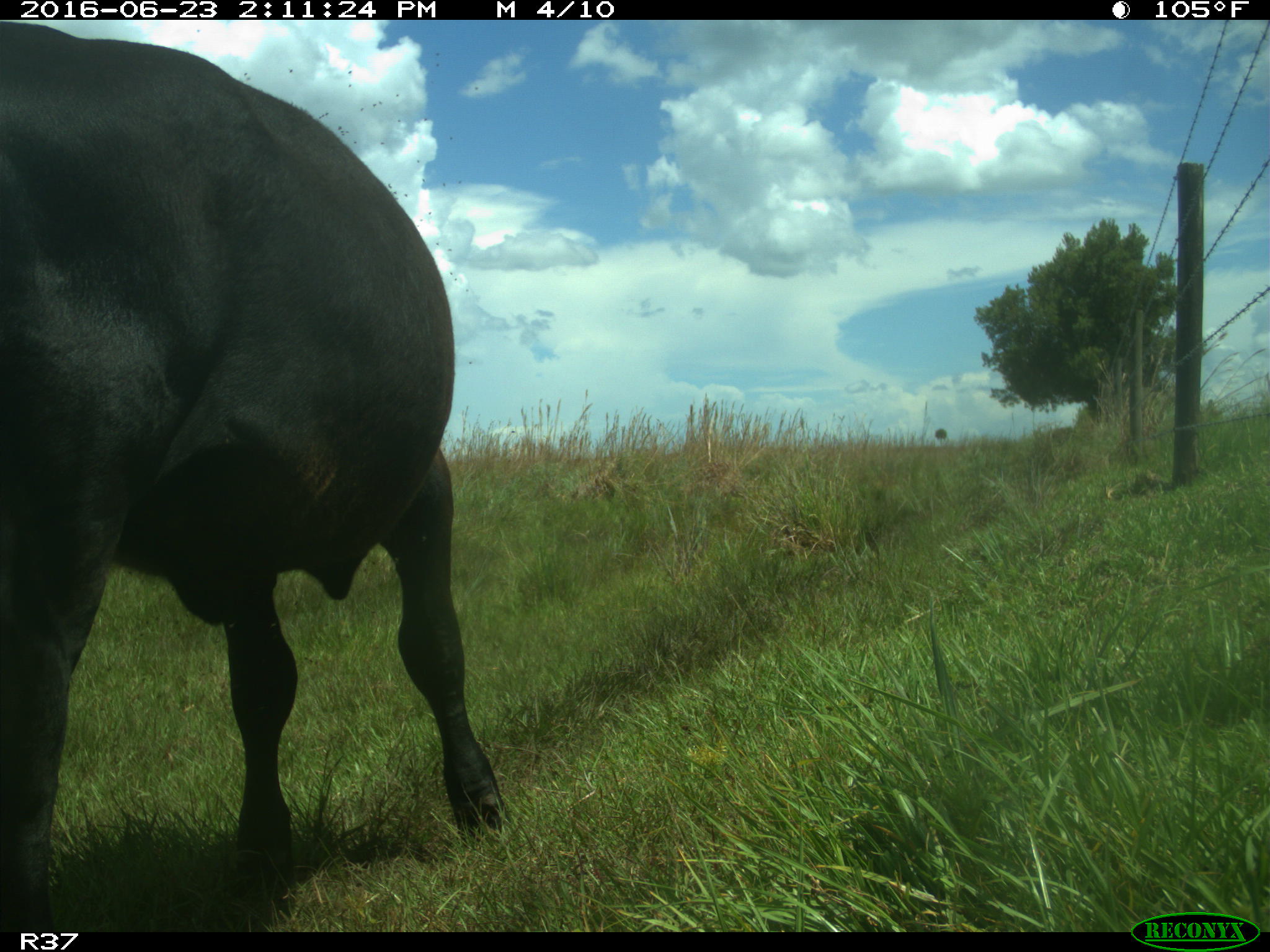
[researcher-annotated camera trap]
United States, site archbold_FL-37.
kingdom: Animalia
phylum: Chordata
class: Mammalia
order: Artiodactyla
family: Bovidae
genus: Bos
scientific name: Bos taurus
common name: domestic cow